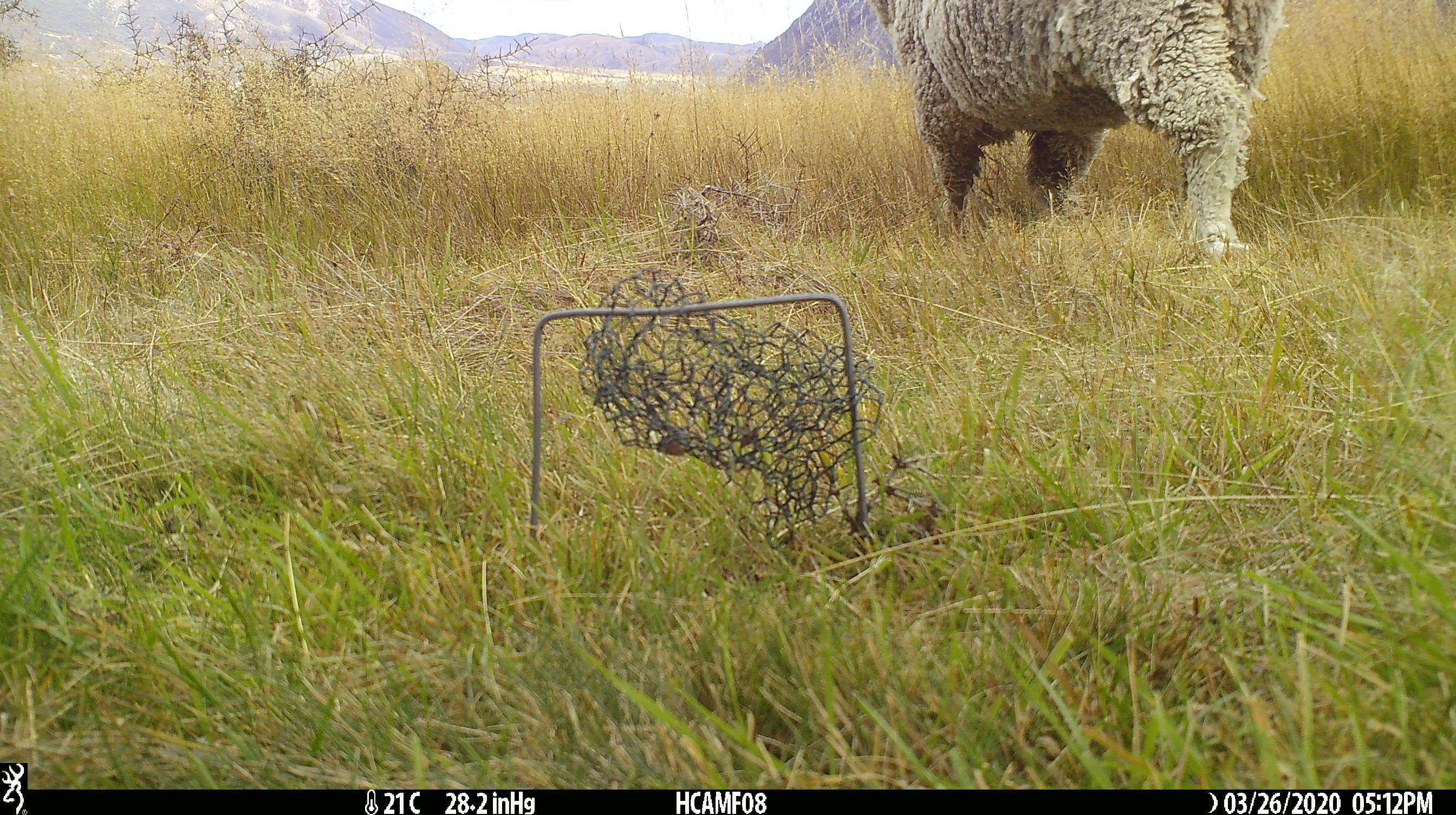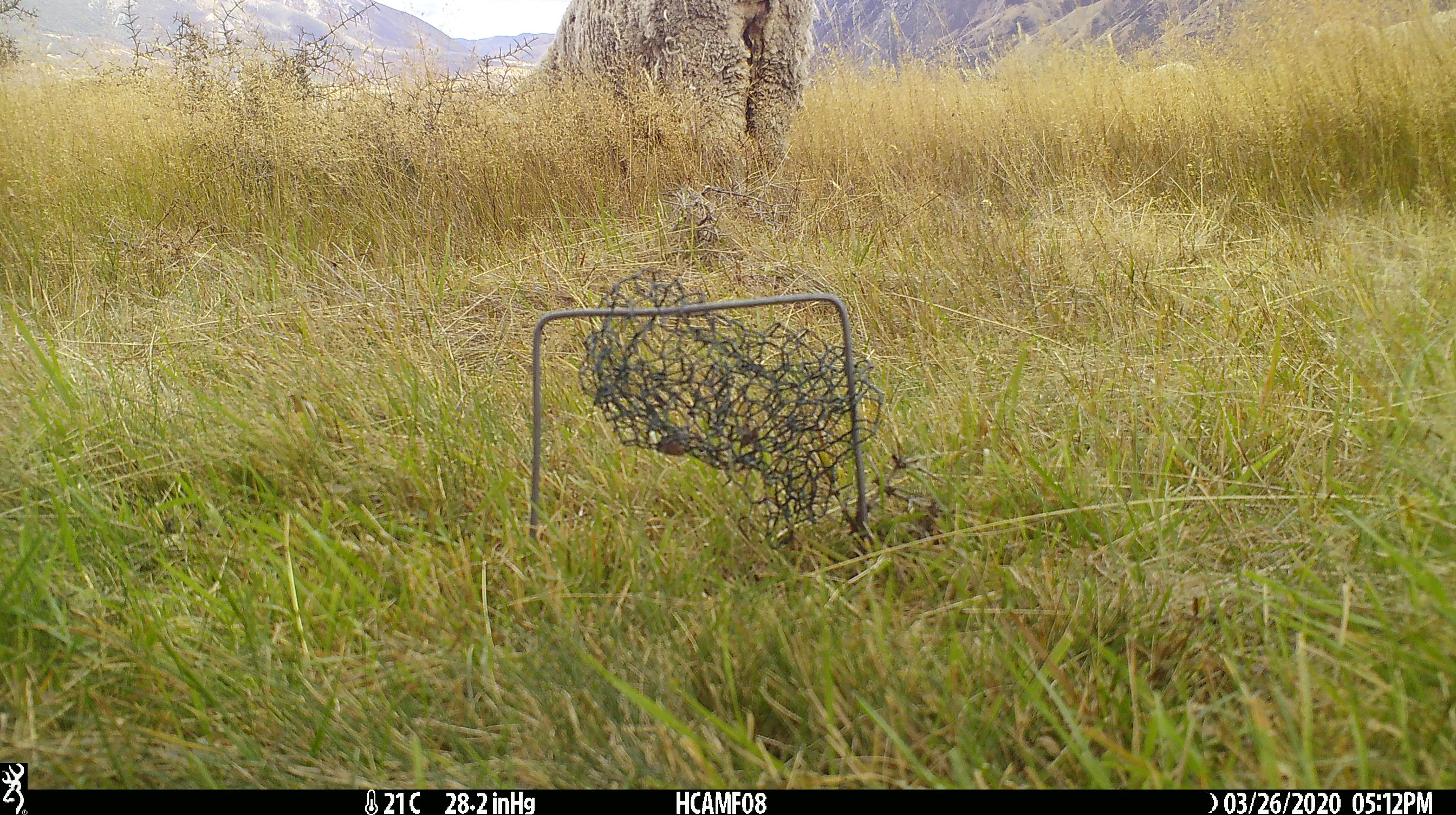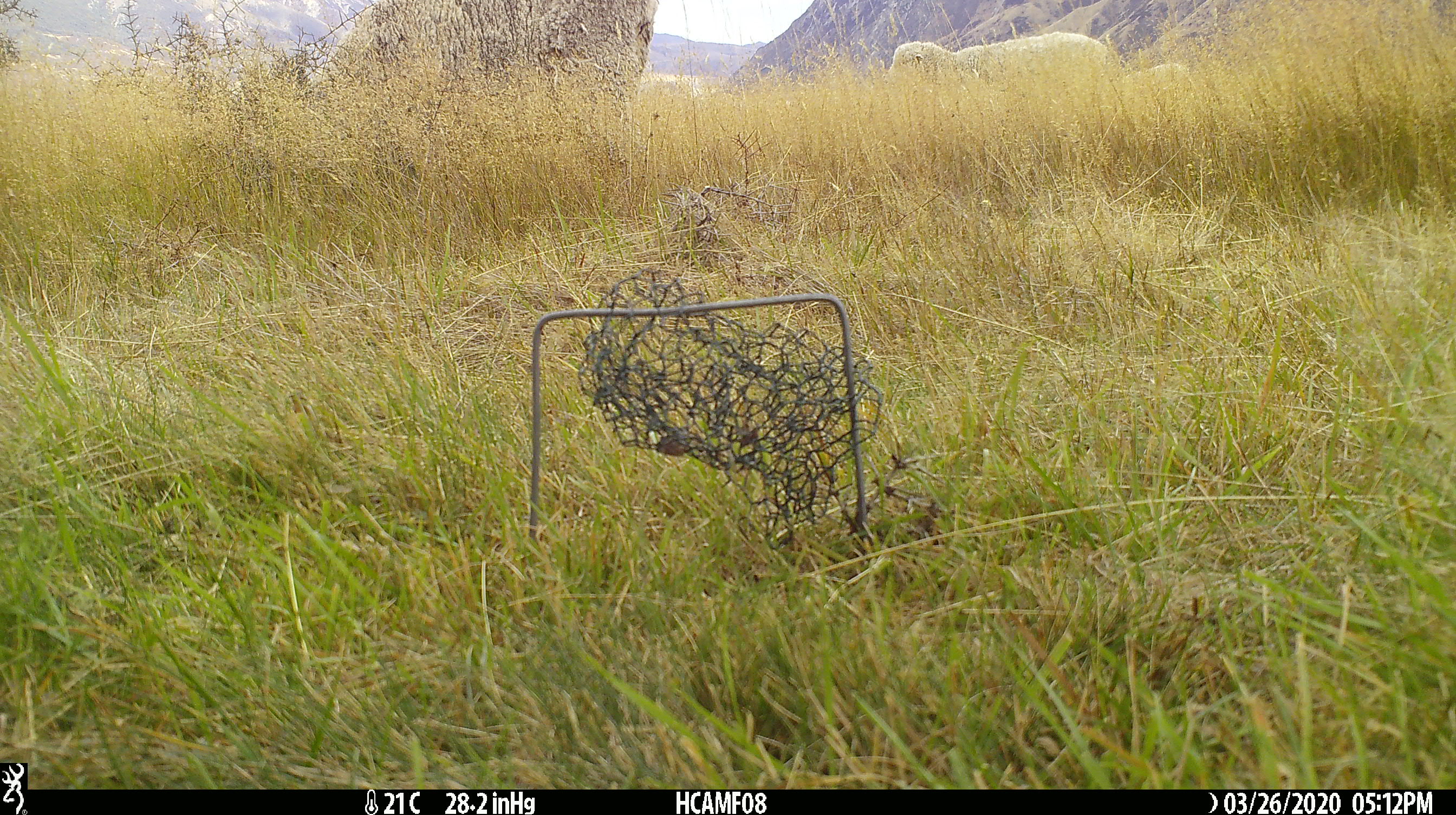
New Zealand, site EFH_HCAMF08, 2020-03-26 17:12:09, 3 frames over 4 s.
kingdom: Animalia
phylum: Chordata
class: Mammalia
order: Artiodactyla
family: Bovidae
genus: Ovis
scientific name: Ovis aries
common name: domestic sheep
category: sheep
Sheep (domestic sheep) (Ovis aries).